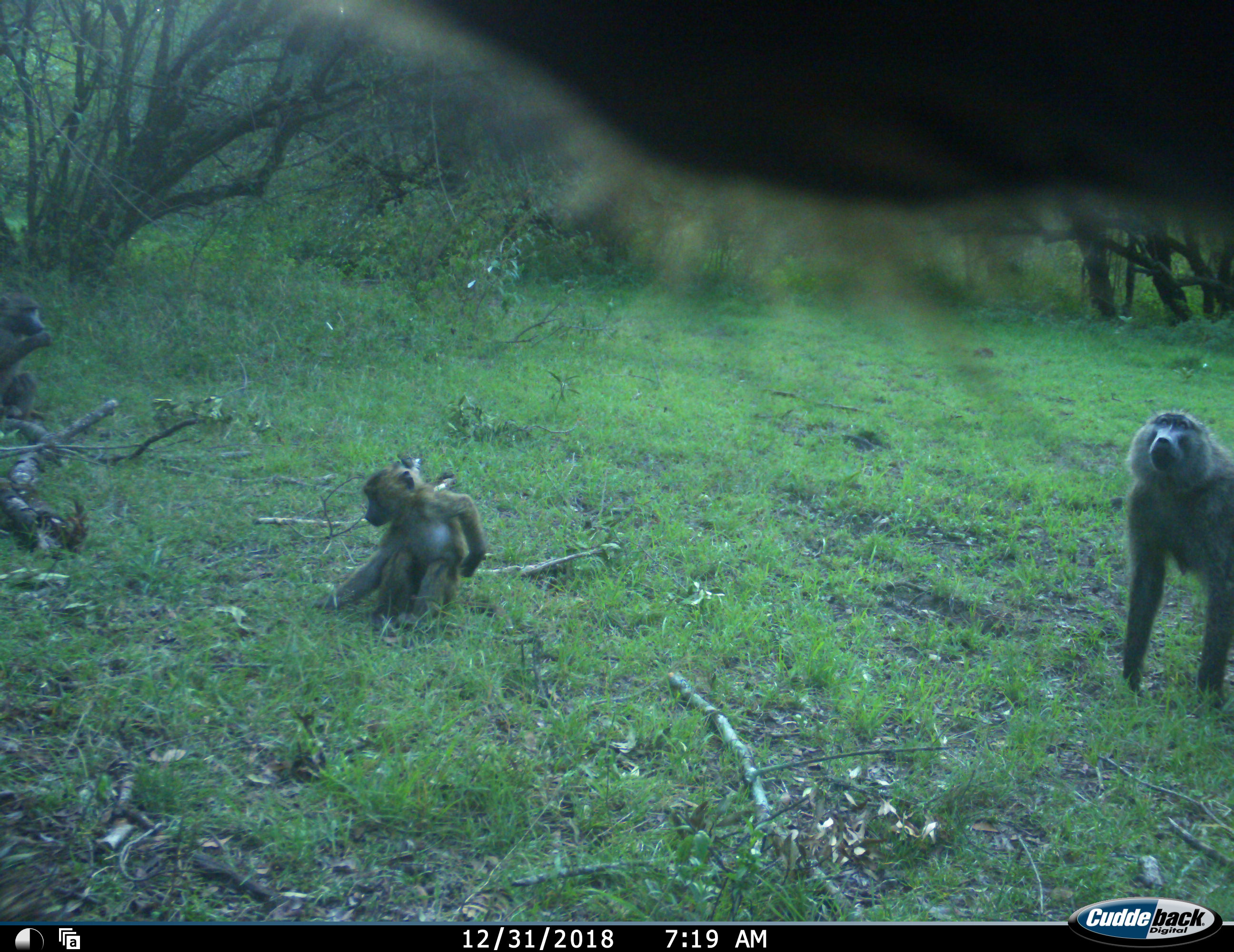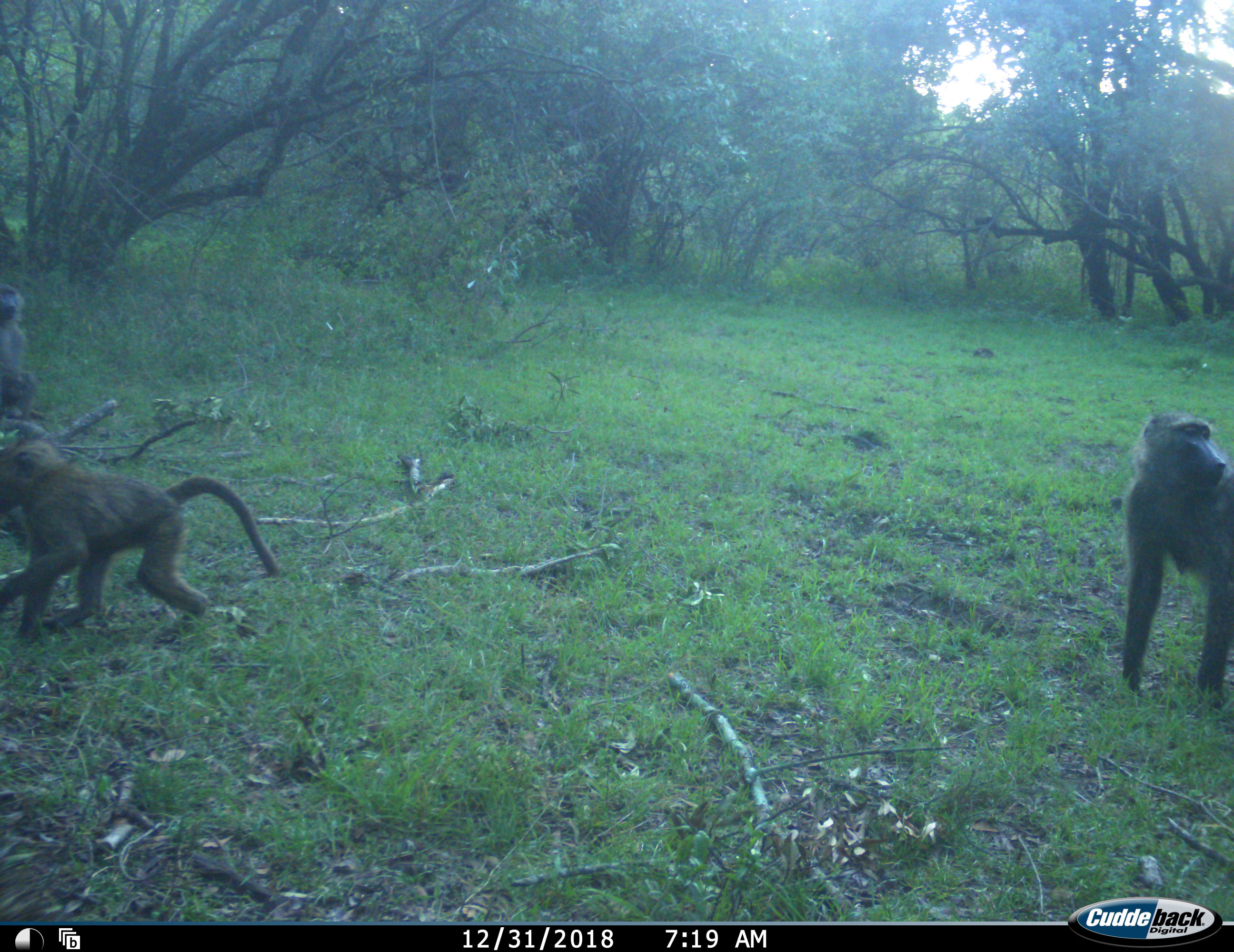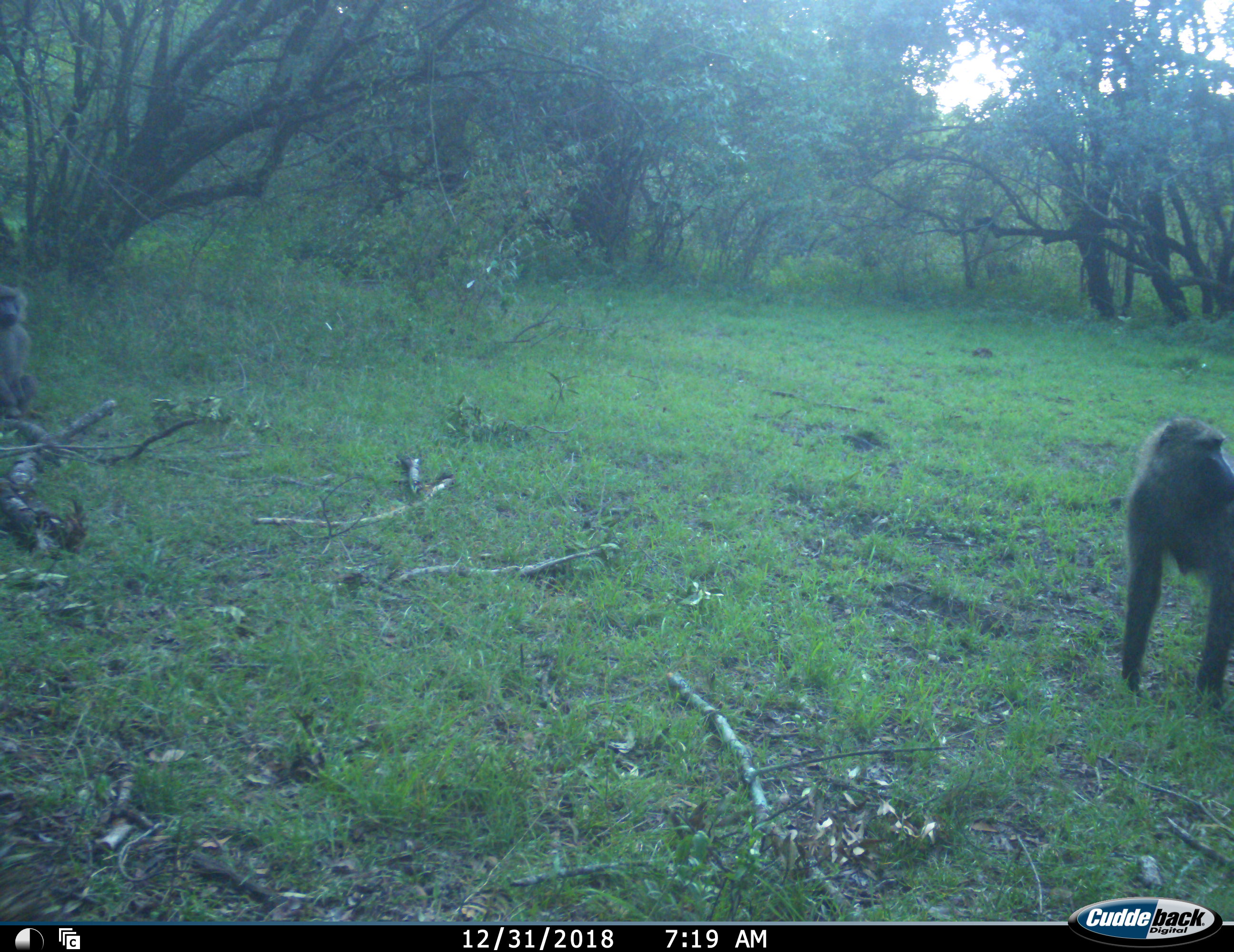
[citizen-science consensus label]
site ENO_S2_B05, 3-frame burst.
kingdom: Animalia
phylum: Chordata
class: Mammalia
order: Primates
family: Cercopithecidae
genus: Papio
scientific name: Papio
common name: baboon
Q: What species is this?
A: Baboon (Papio).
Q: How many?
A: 4.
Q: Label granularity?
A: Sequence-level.